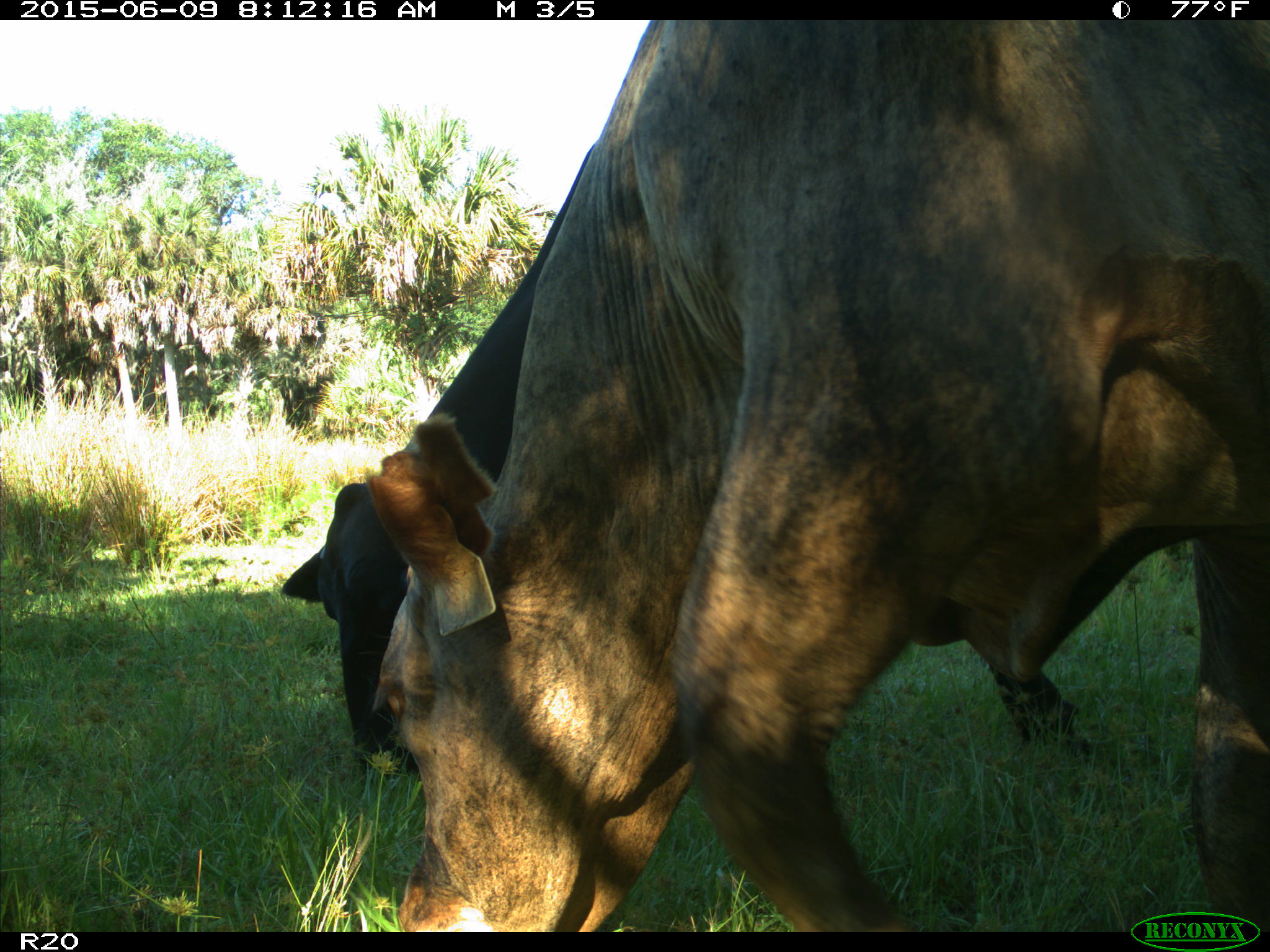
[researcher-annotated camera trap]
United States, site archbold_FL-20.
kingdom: Animalia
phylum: Chordata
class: Mammalia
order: Artiodactyla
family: Bovidae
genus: Bos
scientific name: Bos taurus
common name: domestic cow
Bos taurus (domestic cow).